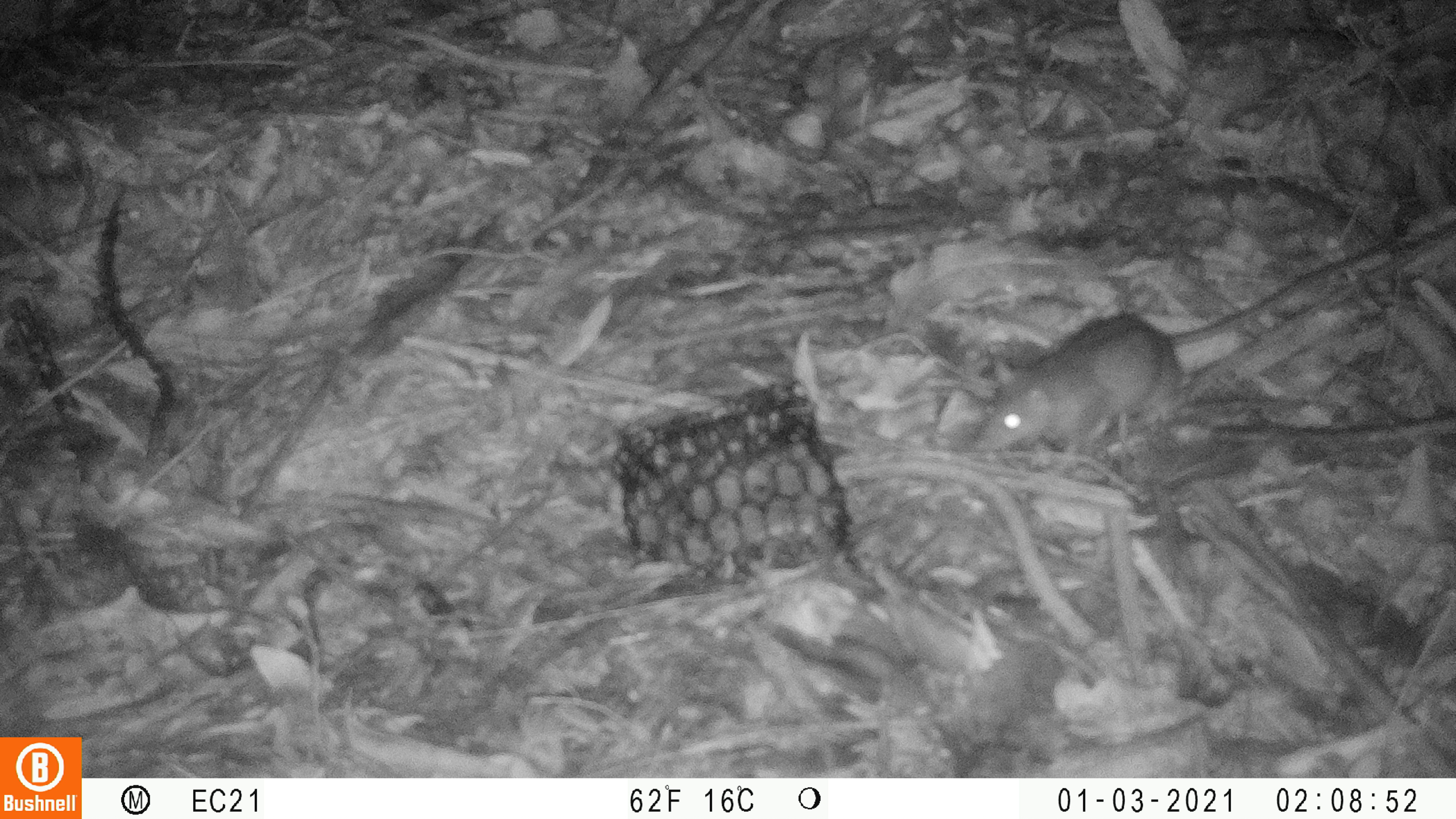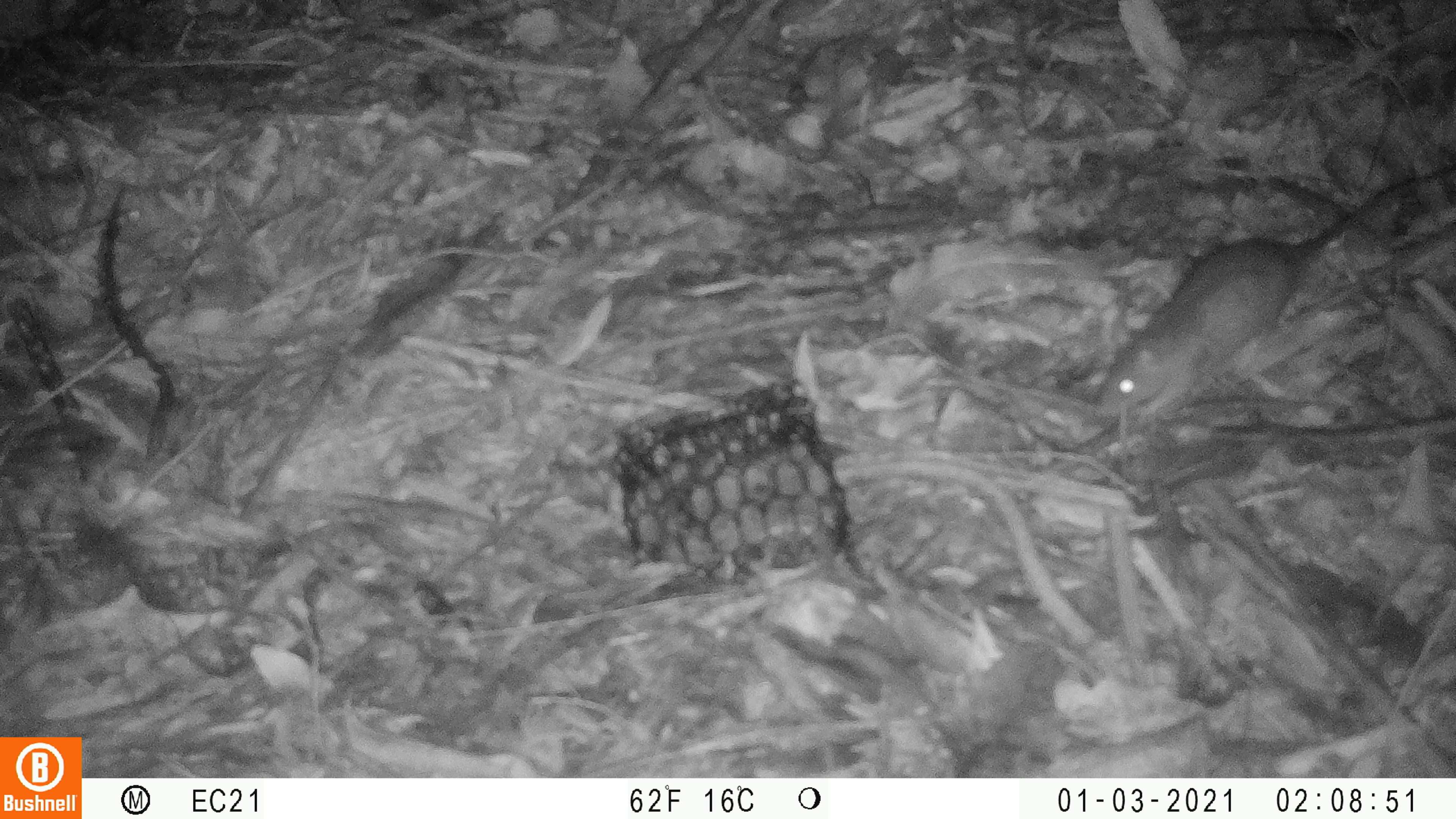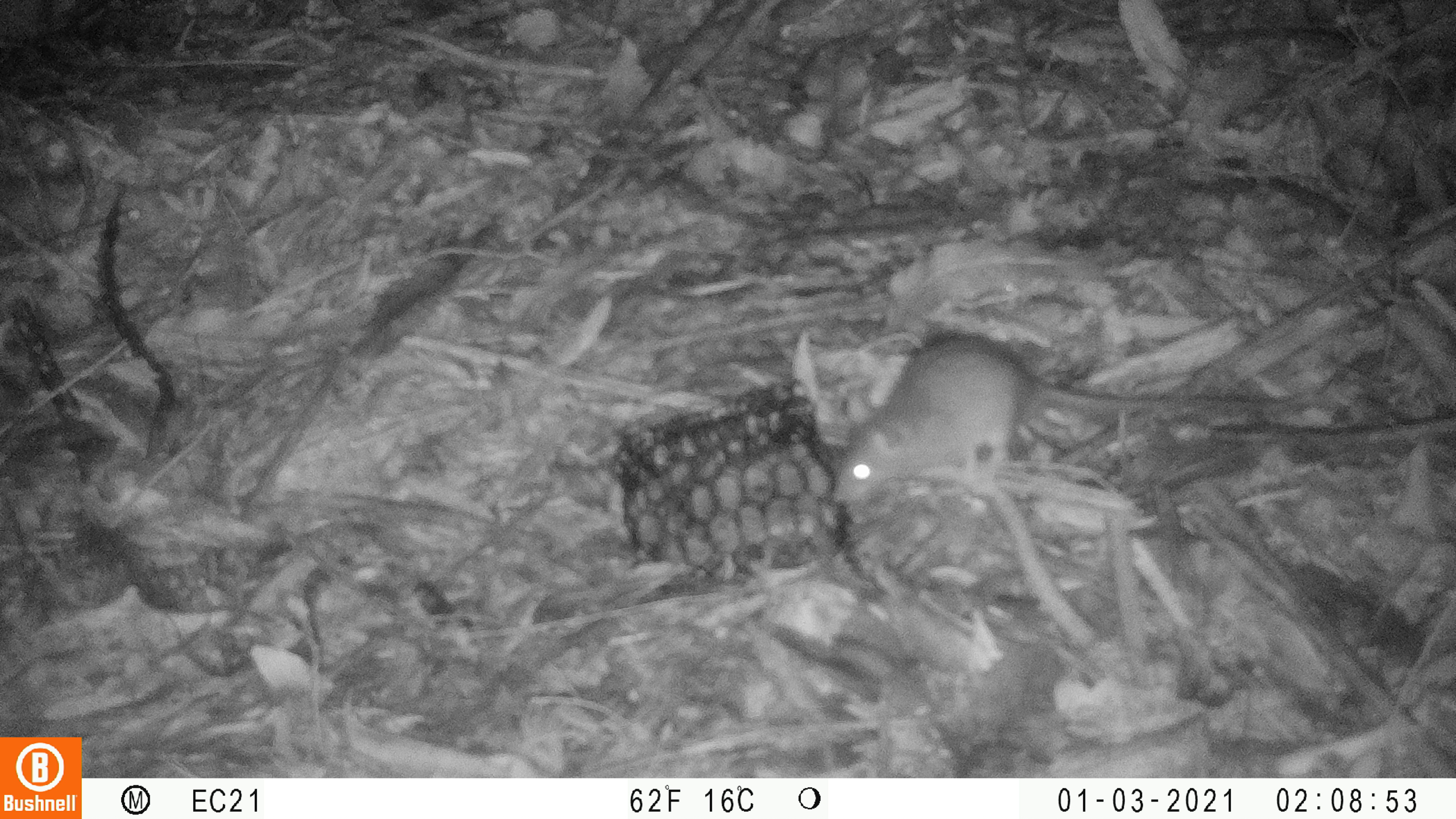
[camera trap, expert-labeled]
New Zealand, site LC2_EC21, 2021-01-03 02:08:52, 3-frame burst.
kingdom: Animalia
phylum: Chordata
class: Mammalia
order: Rodentia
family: Muridae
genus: Rattus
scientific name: Rattus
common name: rat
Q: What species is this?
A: Rat (Rattus).